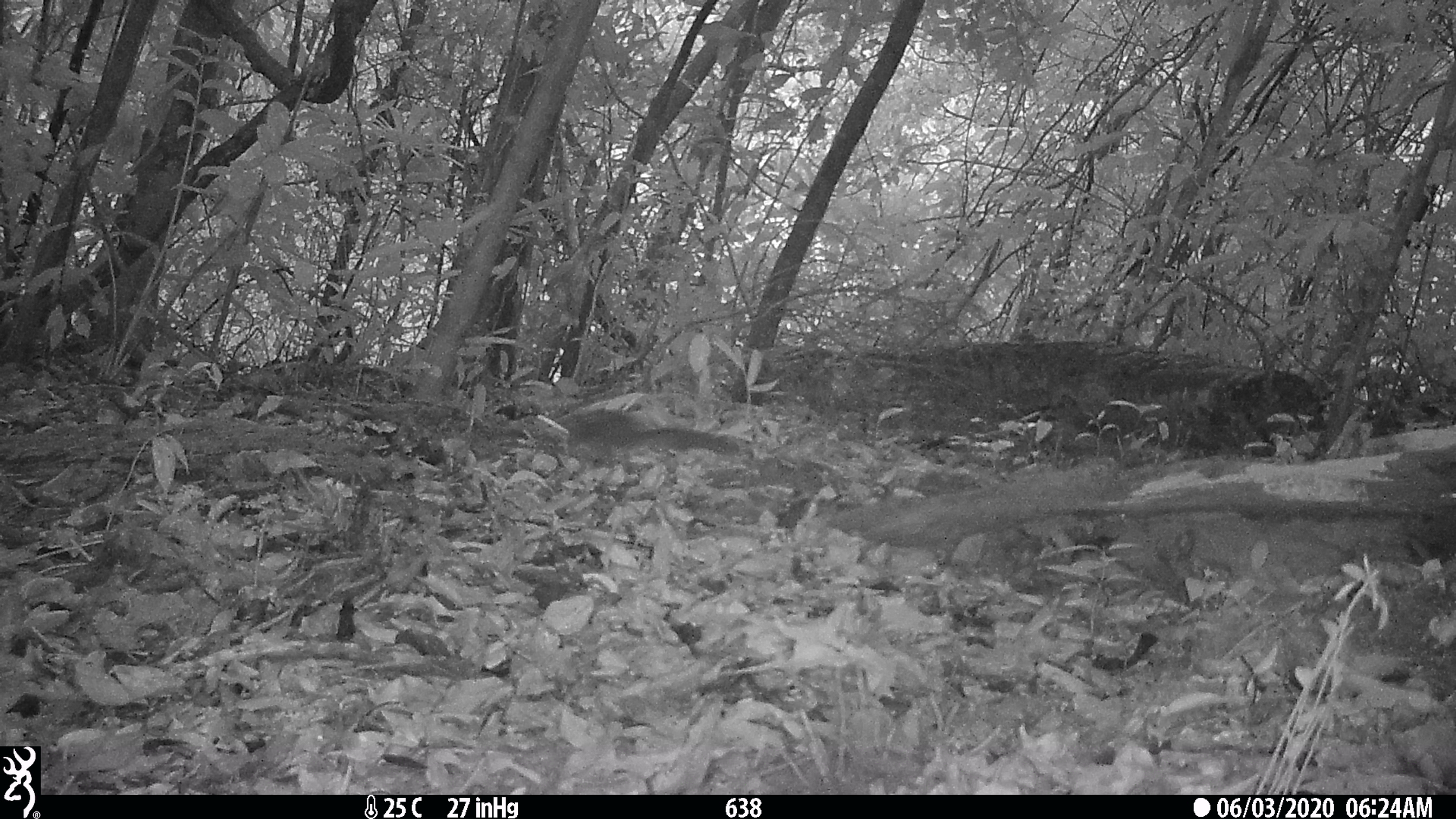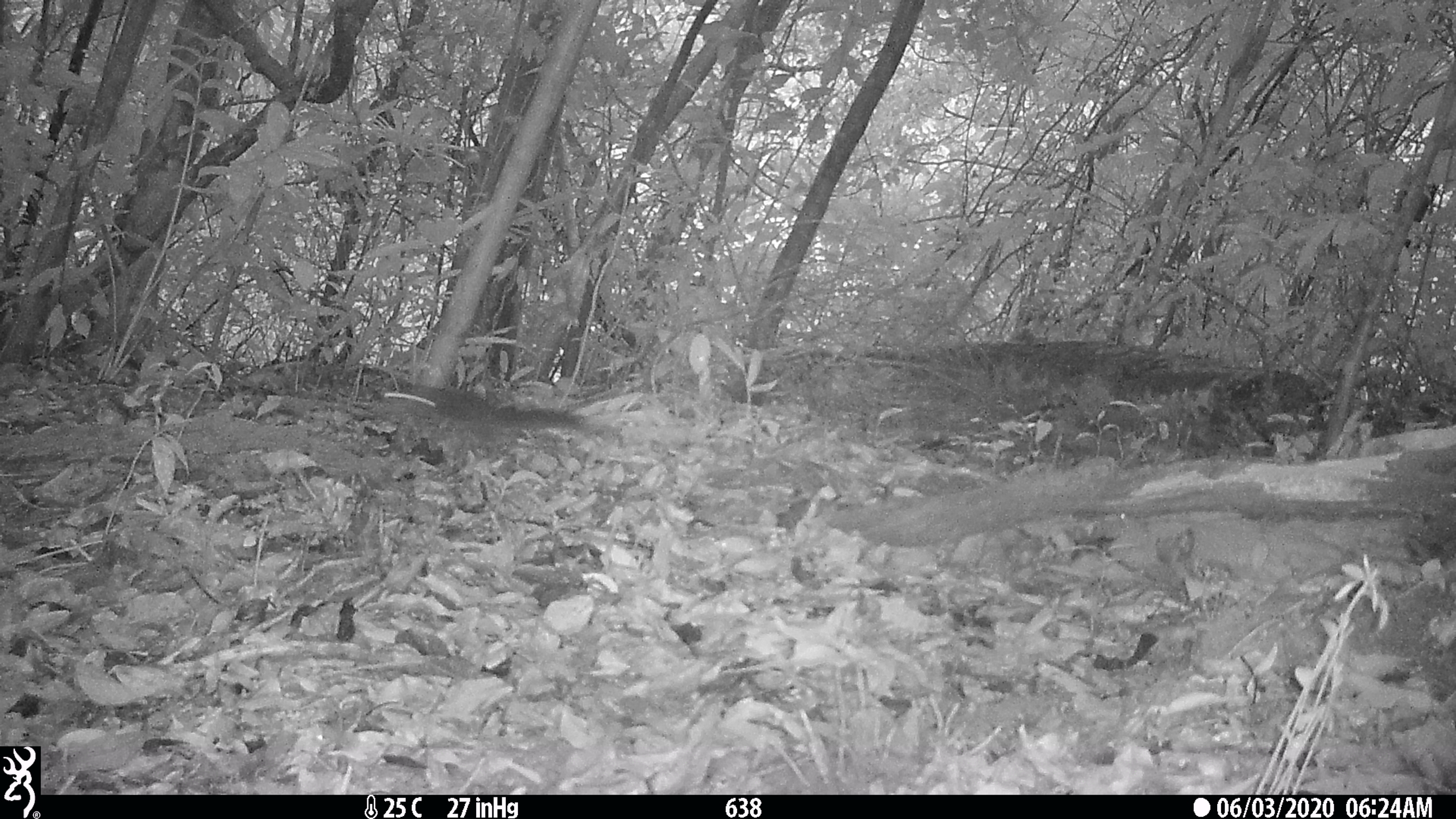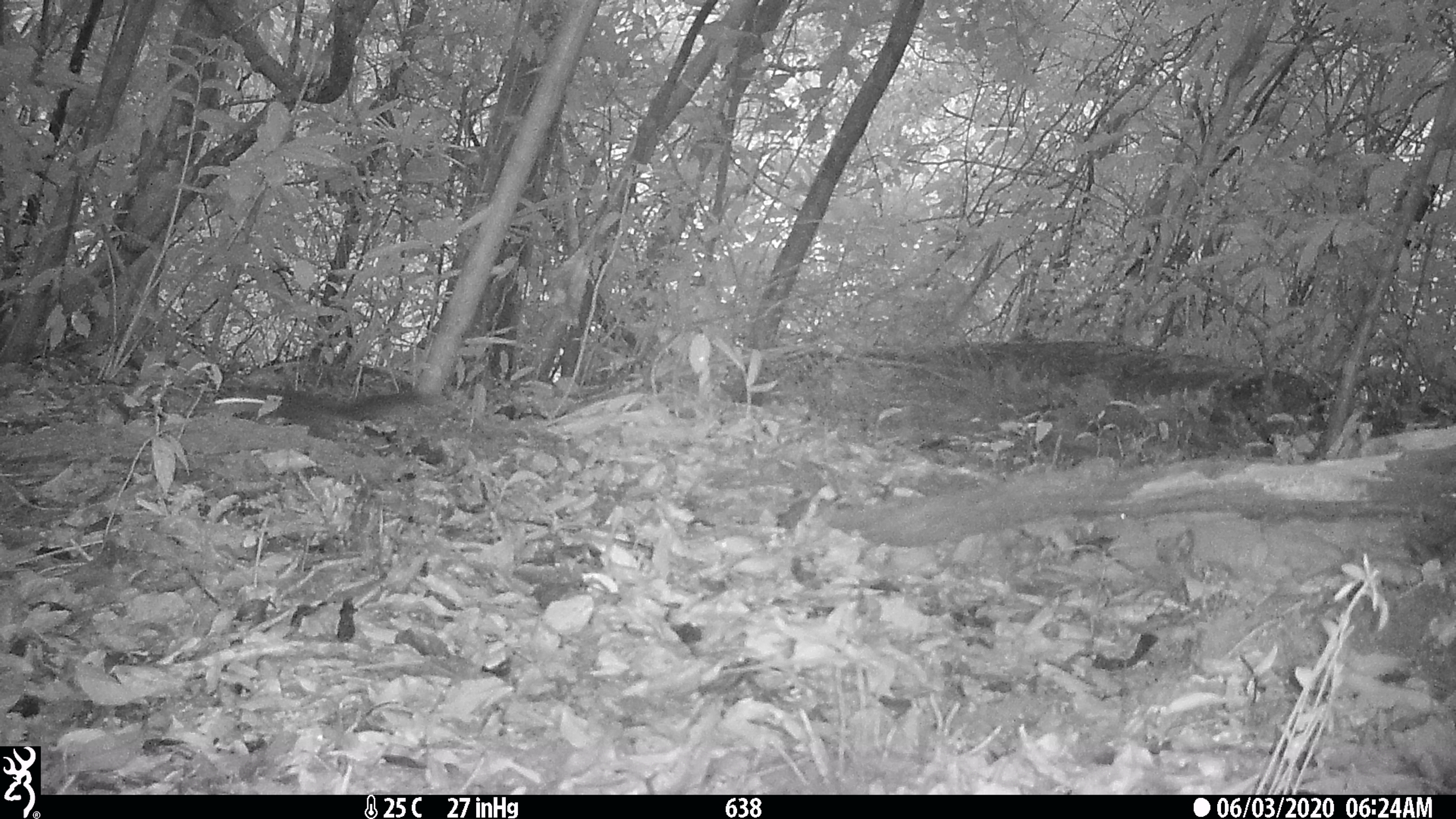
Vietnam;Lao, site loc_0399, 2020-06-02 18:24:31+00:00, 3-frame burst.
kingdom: Animalia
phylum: Chordata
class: Mammalia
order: Rodentia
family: Sciuridae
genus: Dremomys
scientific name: Dremomys rufigenis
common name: red-cheeked squirrel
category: red cheeked squirrel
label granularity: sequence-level